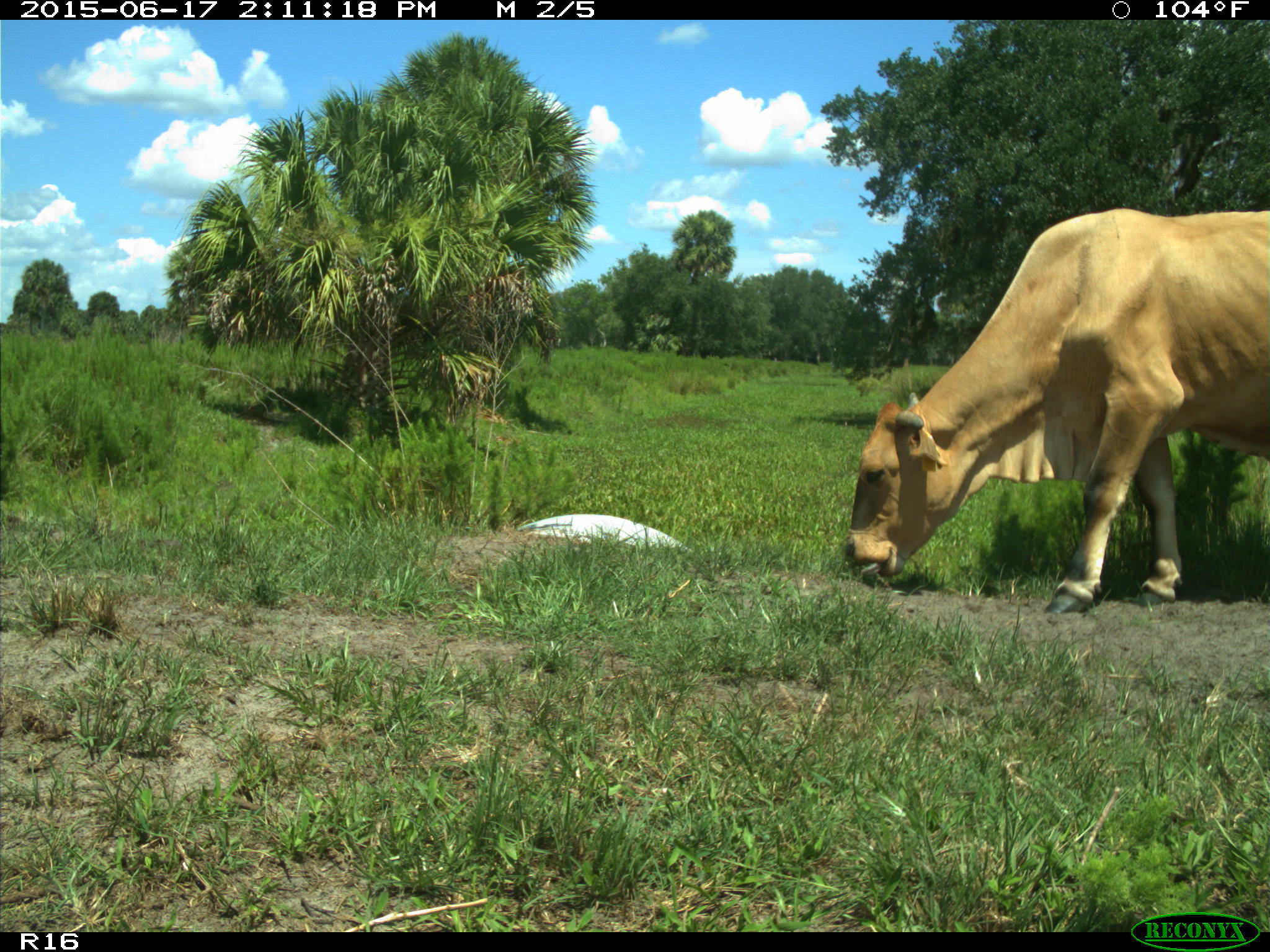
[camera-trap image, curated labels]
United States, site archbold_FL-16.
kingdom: Animalia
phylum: Chordata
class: Mammalia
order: Artiodactyla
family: Bovidae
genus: Bos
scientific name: Bos taurus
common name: domestic cow